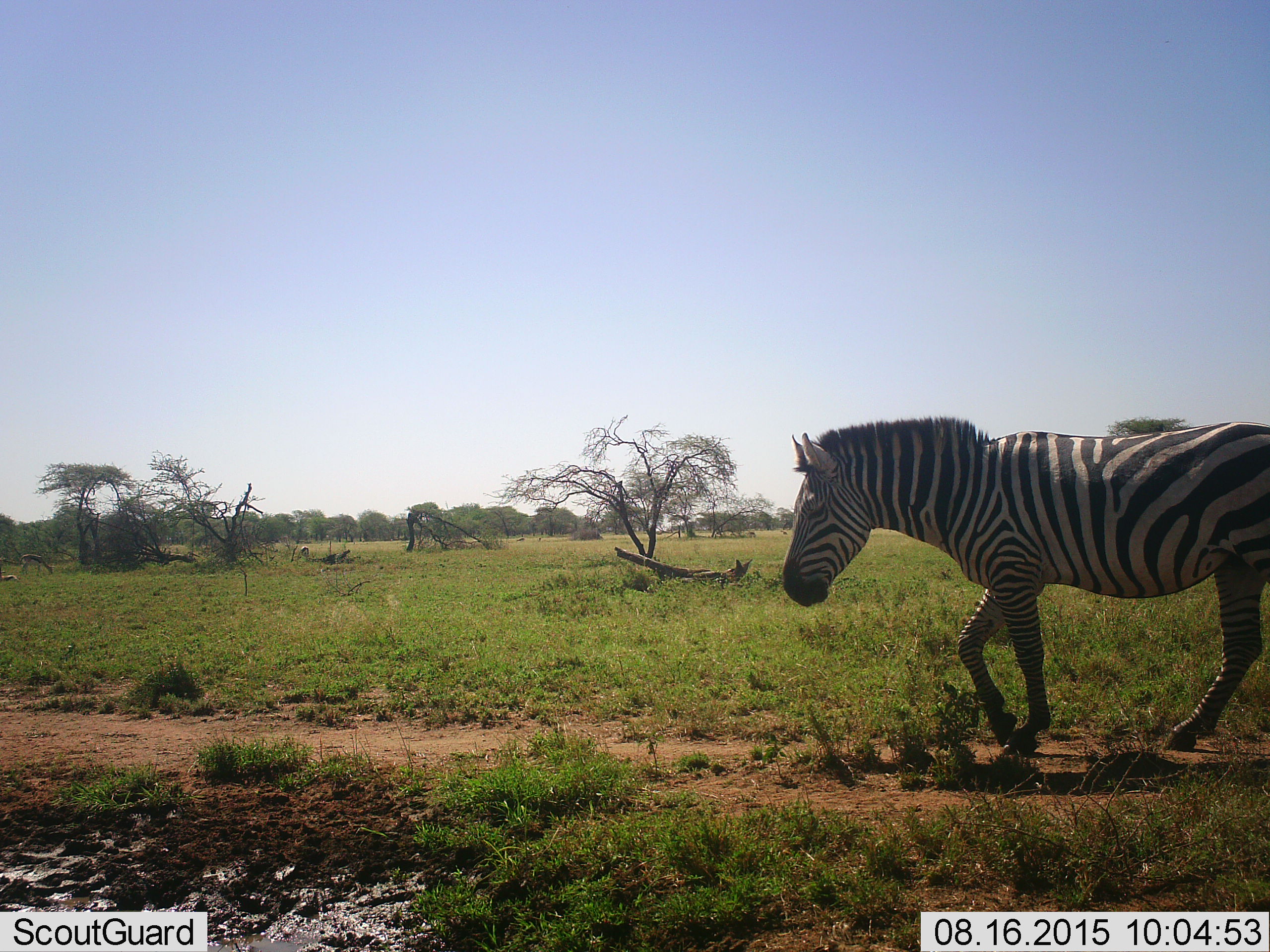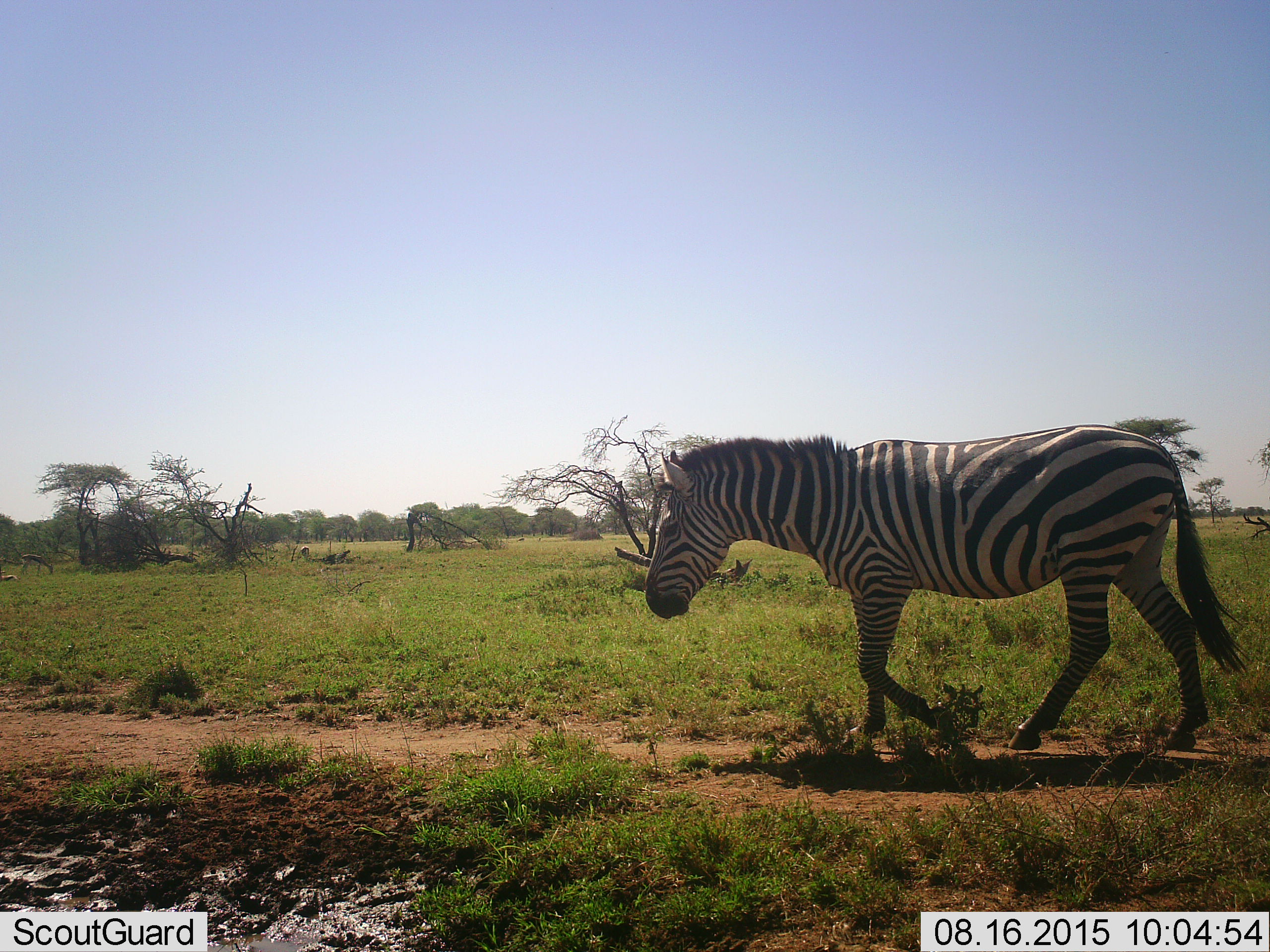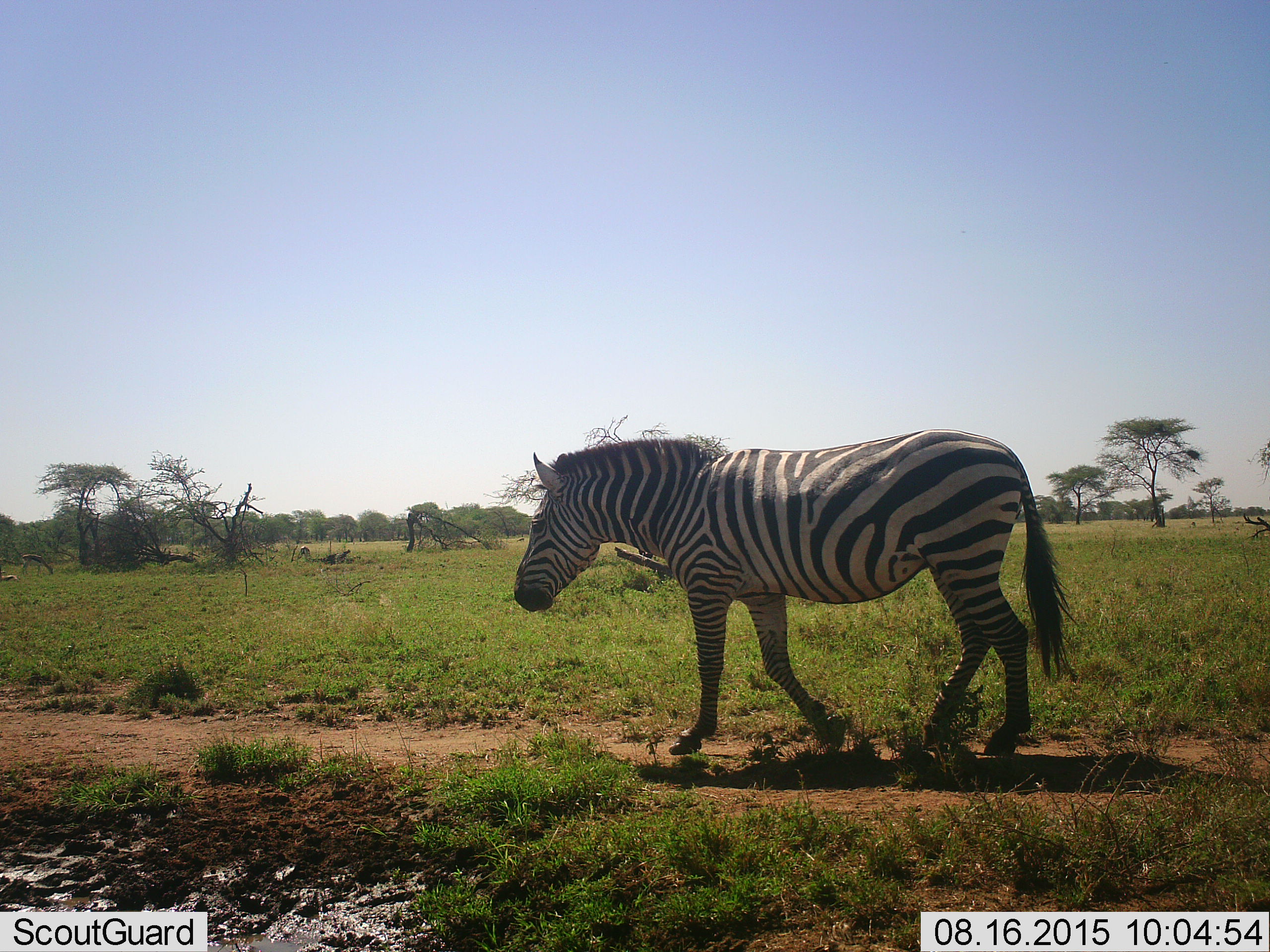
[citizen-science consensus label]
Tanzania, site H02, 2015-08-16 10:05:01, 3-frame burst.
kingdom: Animalia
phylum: Chordata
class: Mammalia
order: Perissodactyla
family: Equidae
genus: Equus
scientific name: Equus quagga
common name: plains zebra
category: zebra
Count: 1.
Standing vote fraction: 0%.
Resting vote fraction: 0%.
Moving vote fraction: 100%.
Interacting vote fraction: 0%.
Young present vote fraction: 0%.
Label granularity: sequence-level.